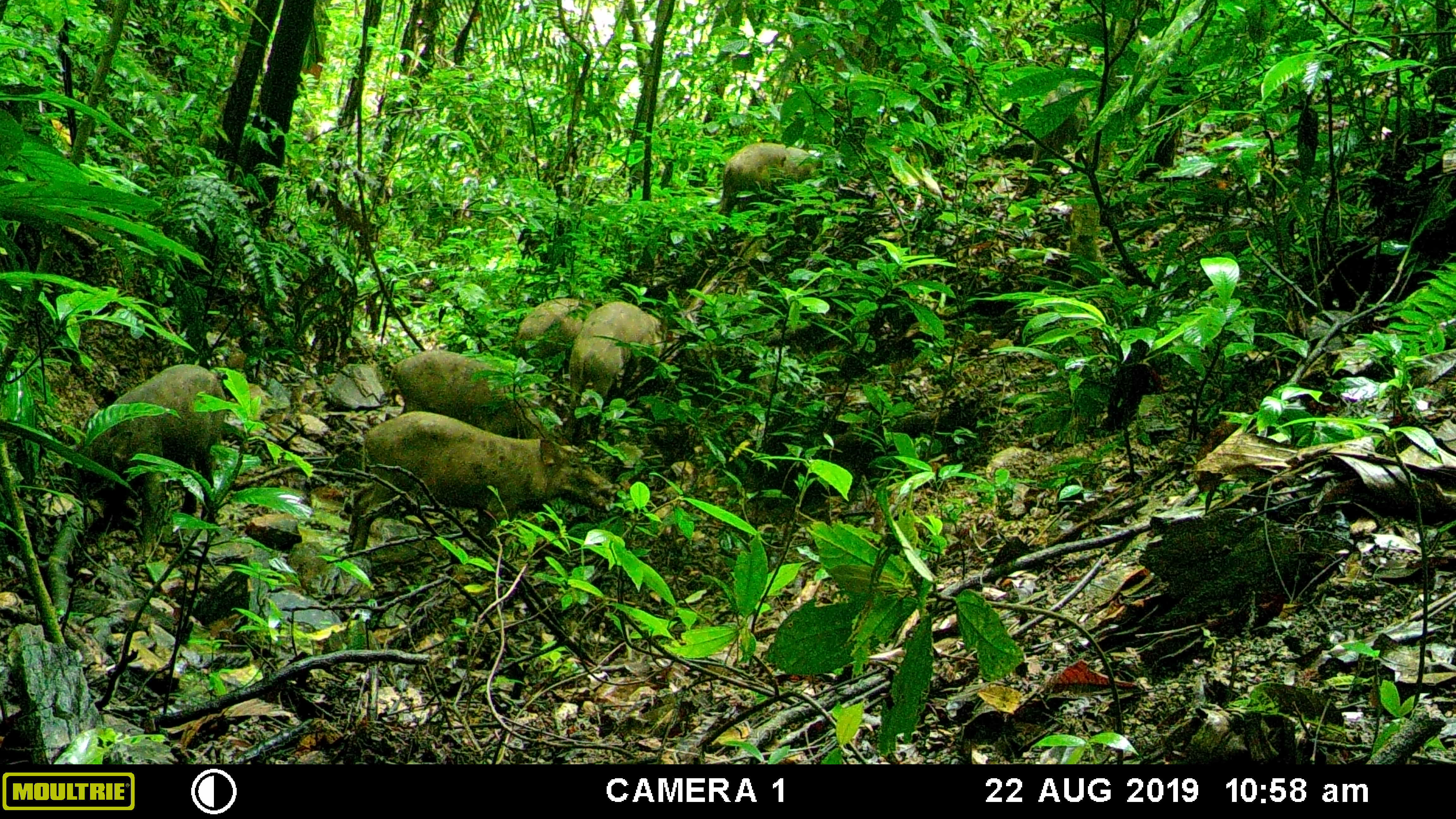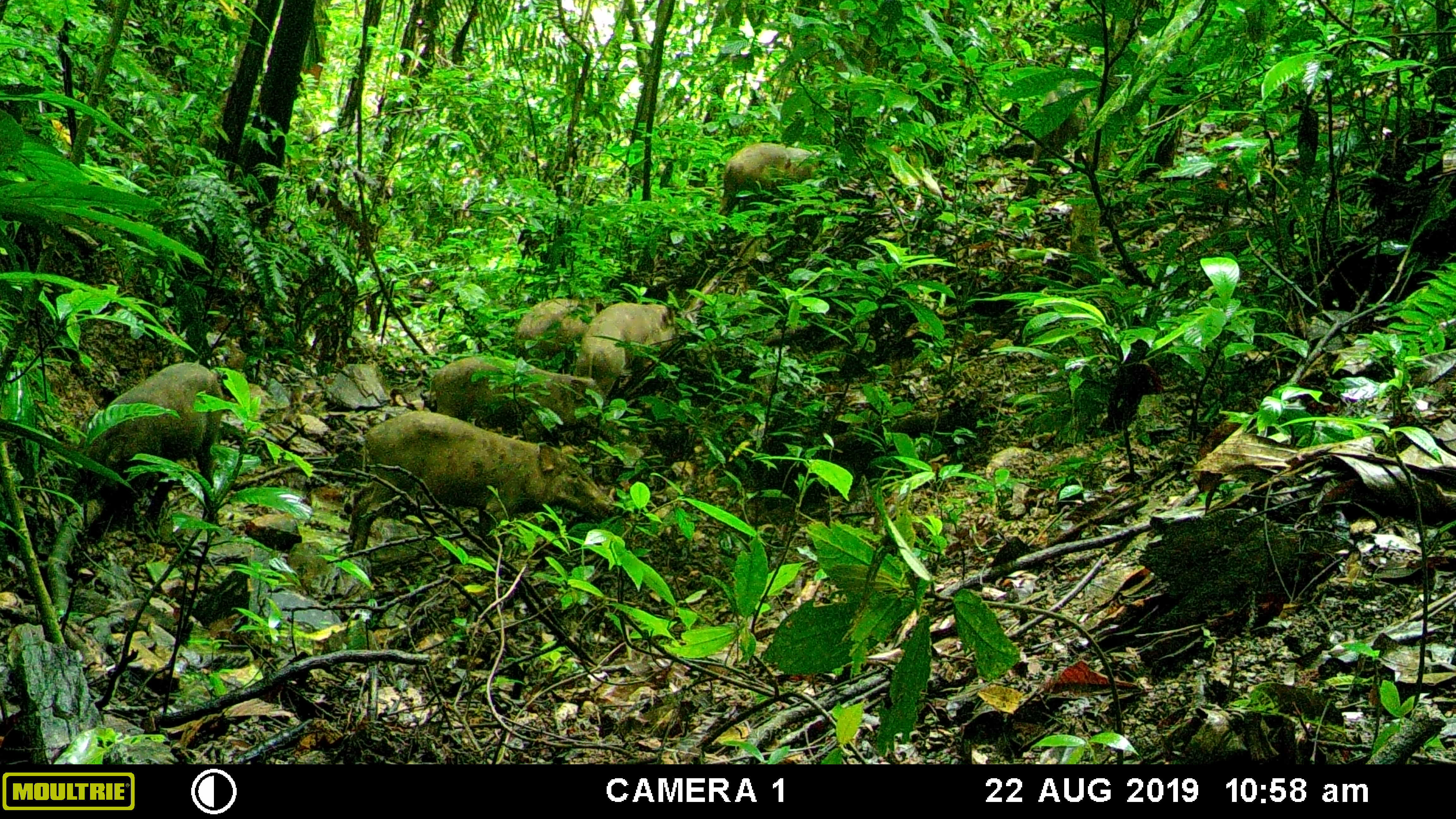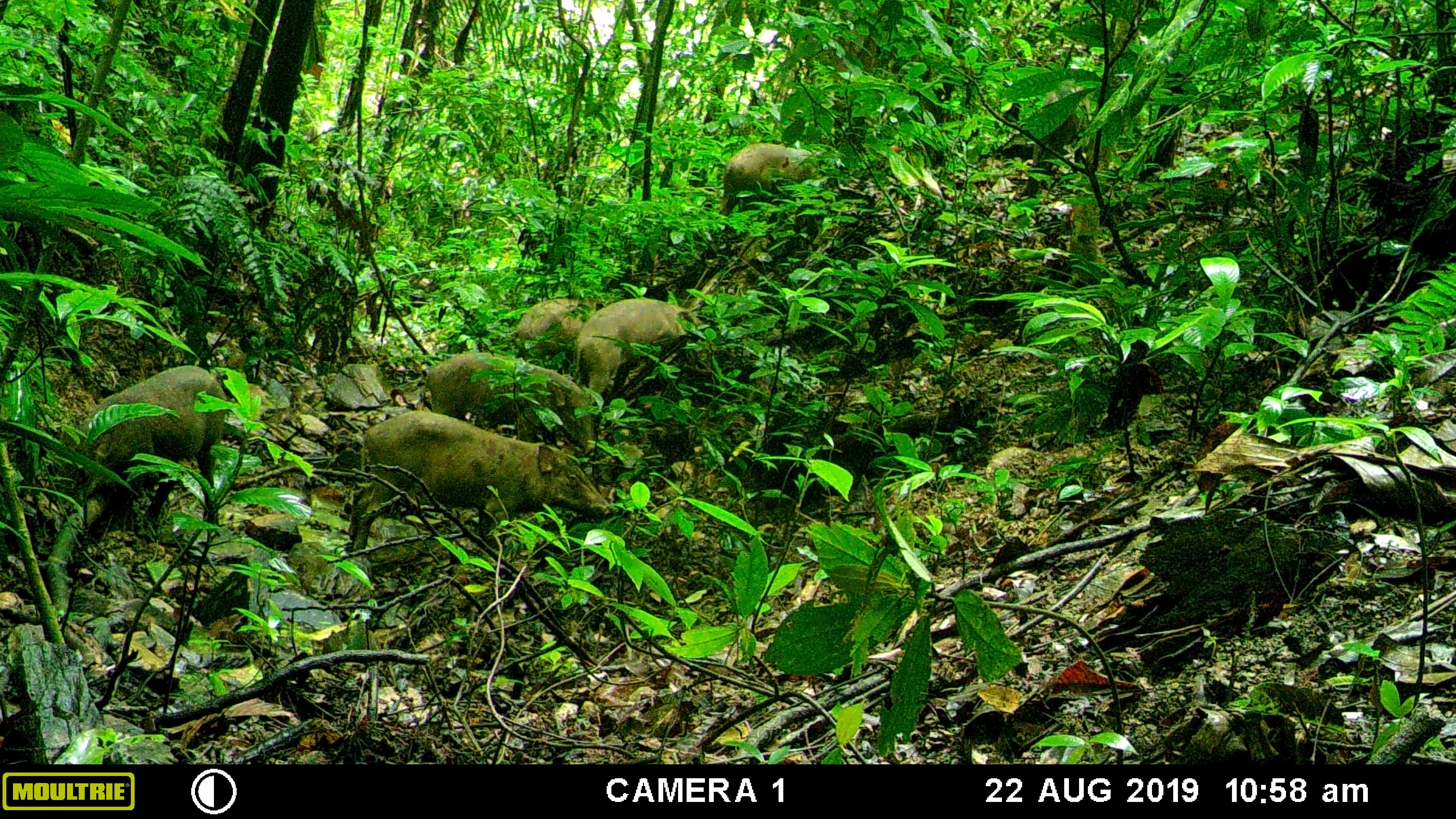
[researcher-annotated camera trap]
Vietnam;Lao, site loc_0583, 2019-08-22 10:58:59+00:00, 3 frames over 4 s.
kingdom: Animalia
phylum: Chordata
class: Mammalia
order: Artiodactyla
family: Suidae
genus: Sus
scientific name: Sus scrofa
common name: eurasian wild pig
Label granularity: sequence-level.